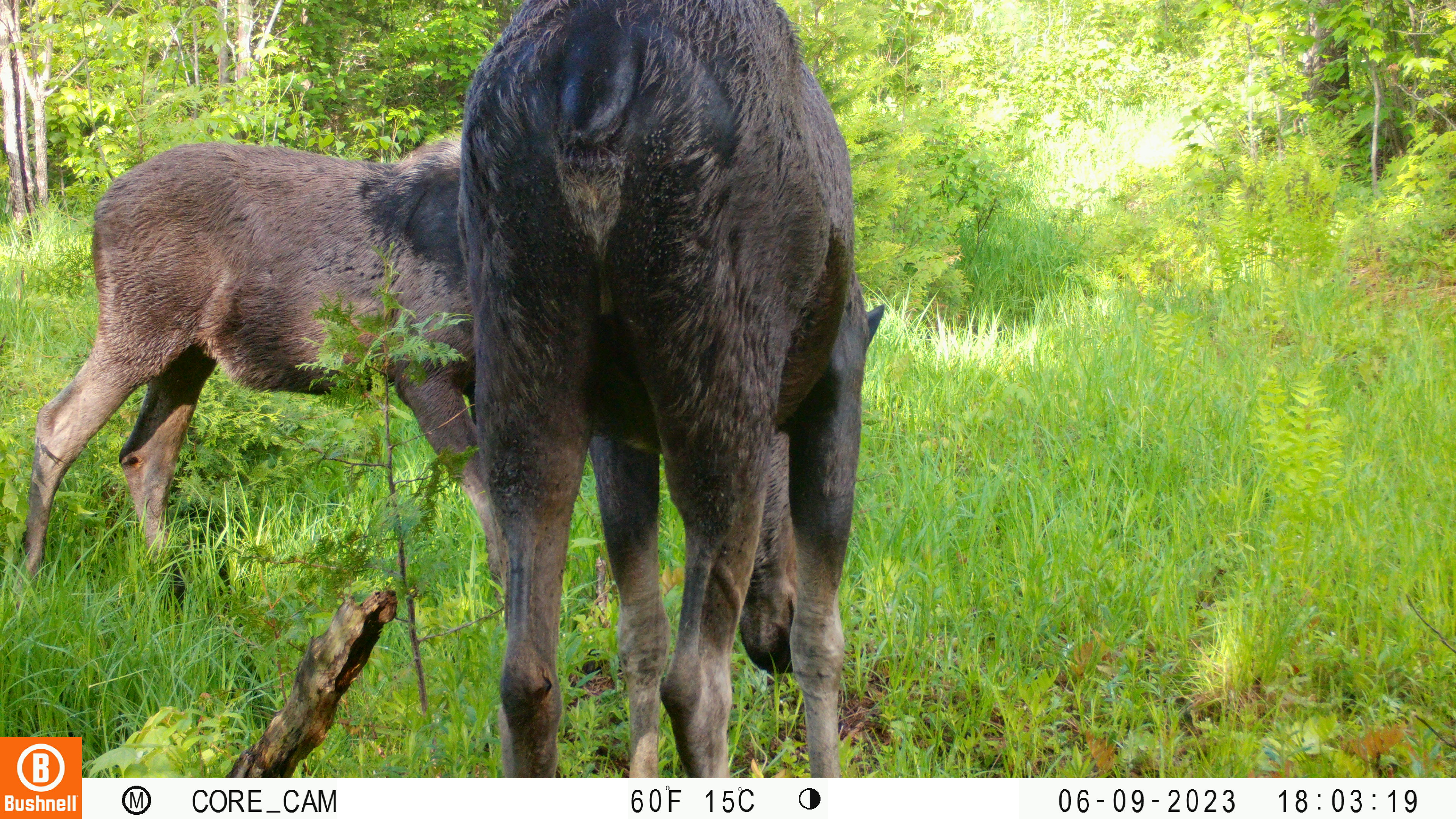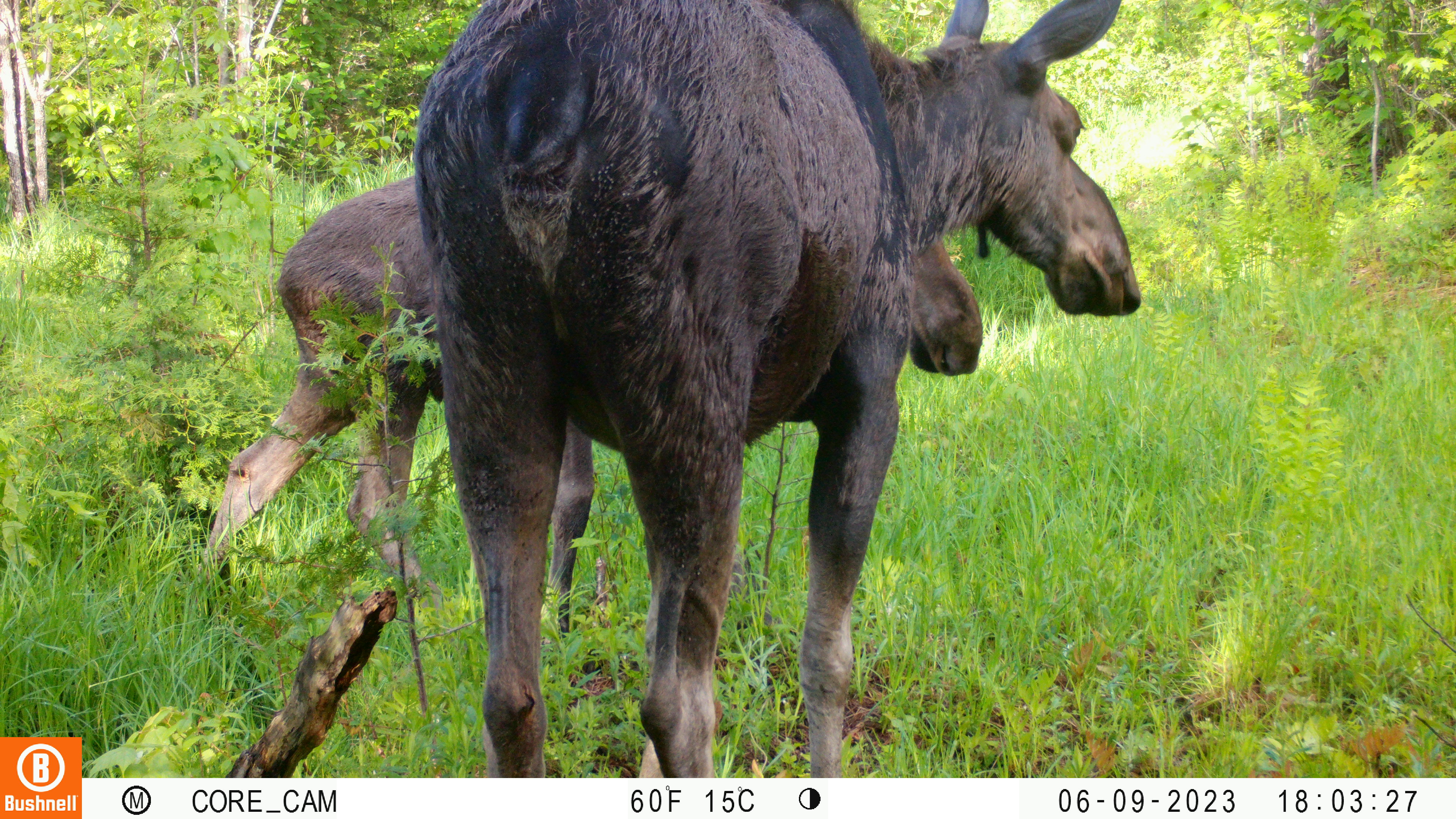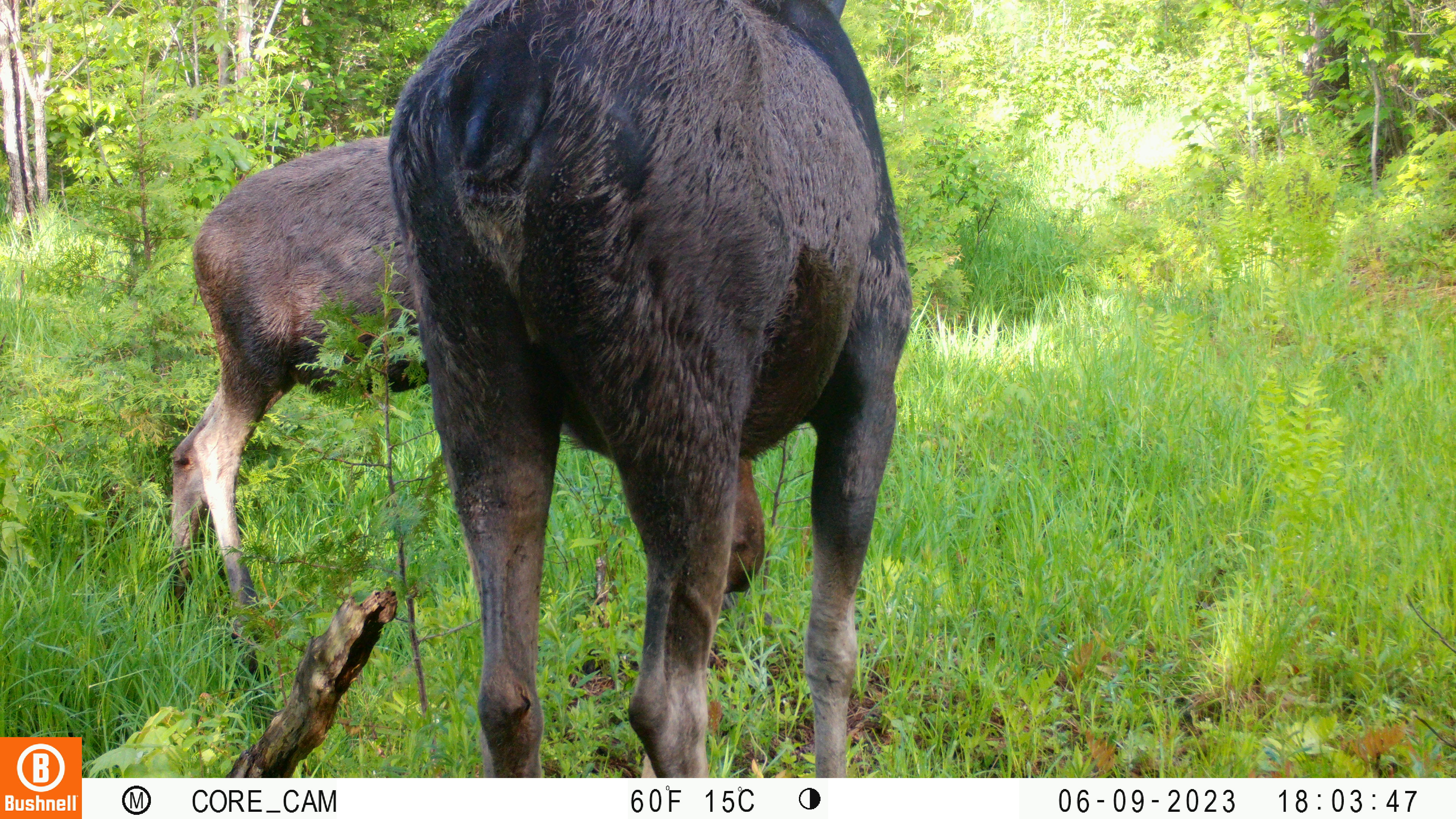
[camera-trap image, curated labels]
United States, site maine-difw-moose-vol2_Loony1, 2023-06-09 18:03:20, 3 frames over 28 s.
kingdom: Animalia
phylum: Chordata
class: Mammalia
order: Artiodactyla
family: Cervidae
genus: Alces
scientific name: Alces alces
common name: moose